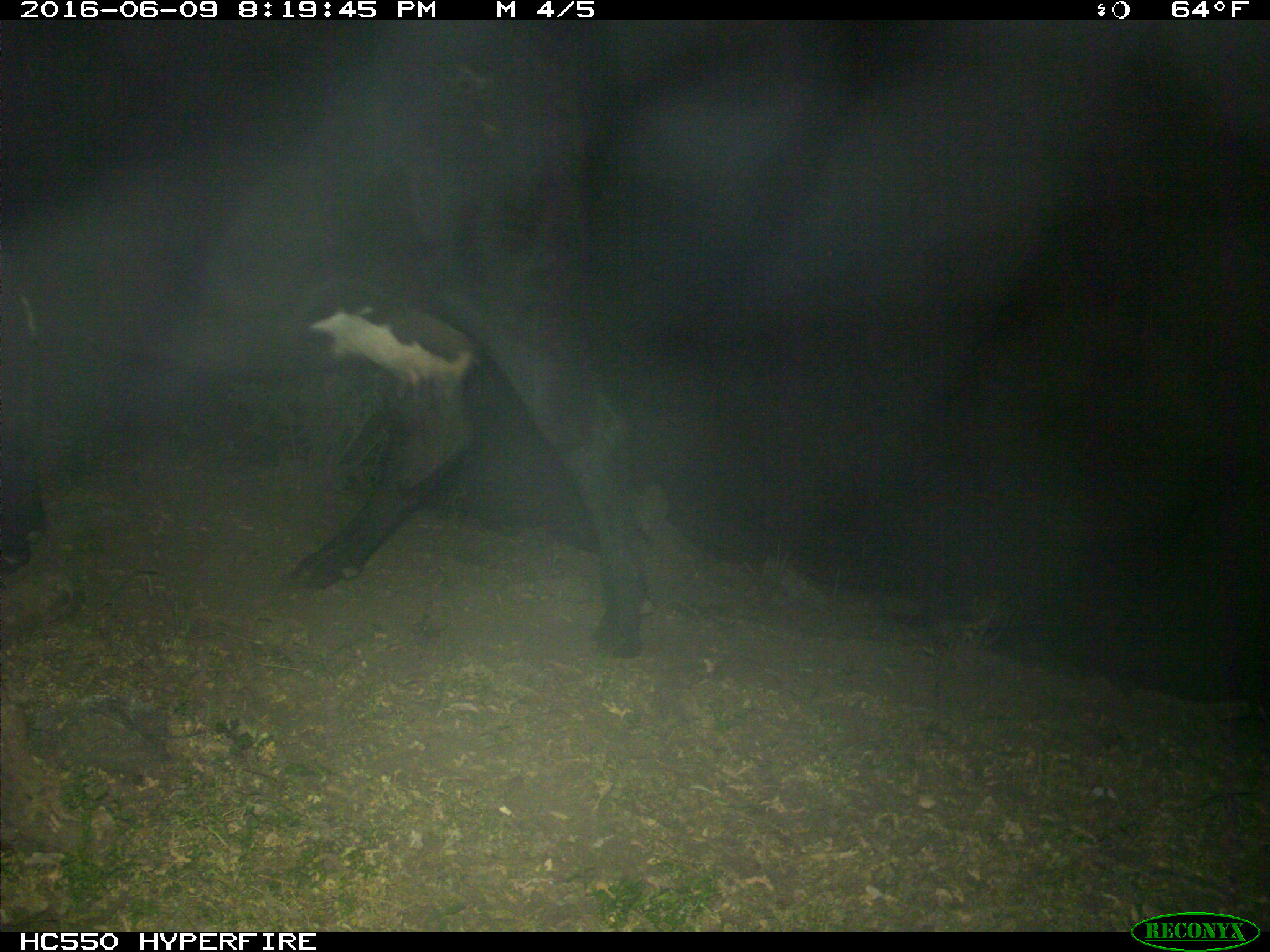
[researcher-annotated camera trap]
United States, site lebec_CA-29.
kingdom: Animalia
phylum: Chordata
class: Mammalia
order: Artiodactyla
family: Bovidae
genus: Bos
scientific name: Bos taurus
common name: domestic cow